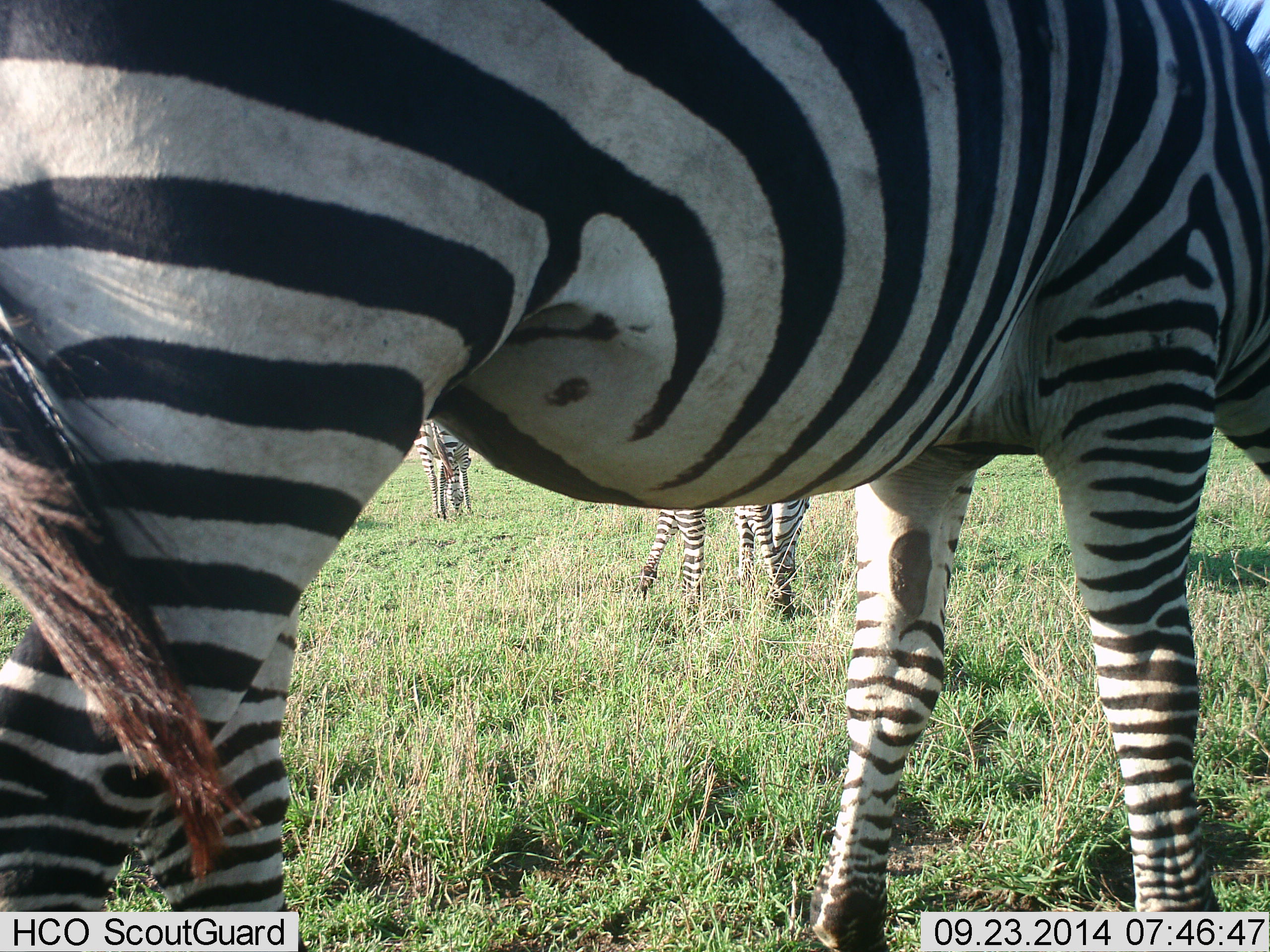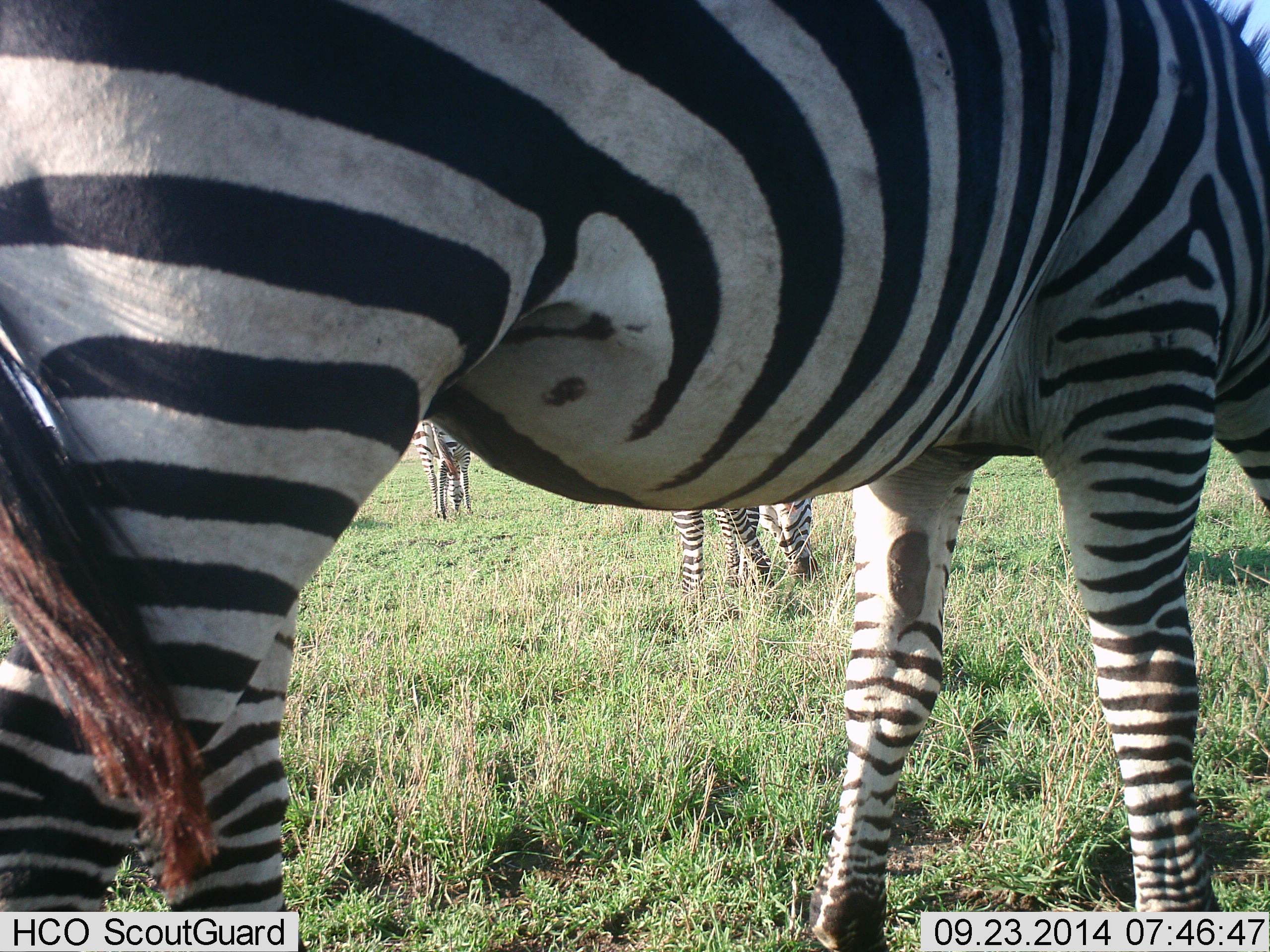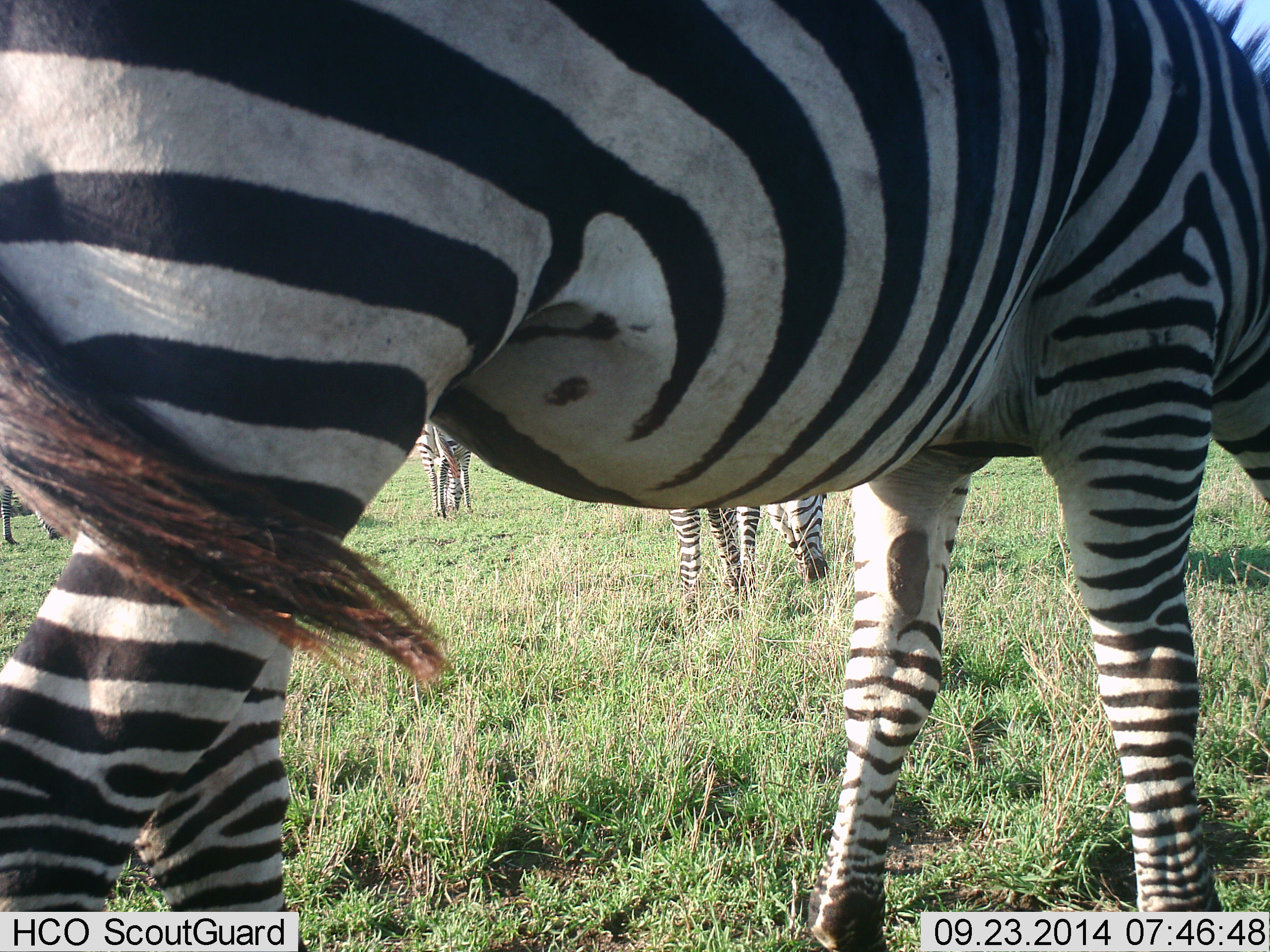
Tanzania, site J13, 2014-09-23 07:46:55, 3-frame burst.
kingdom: Animalia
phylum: Chordata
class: Mammalia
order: Perissodactyla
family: Equidae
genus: Equus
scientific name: Equus quagga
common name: plains zebra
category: zebra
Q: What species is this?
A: Zebra (plains zebra) (Equus quagga).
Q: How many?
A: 4.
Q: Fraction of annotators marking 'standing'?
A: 70%.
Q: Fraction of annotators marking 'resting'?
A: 0%.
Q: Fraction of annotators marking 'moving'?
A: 0%.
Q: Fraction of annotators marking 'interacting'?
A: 0%.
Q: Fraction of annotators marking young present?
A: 0%.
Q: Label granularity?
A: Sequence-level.